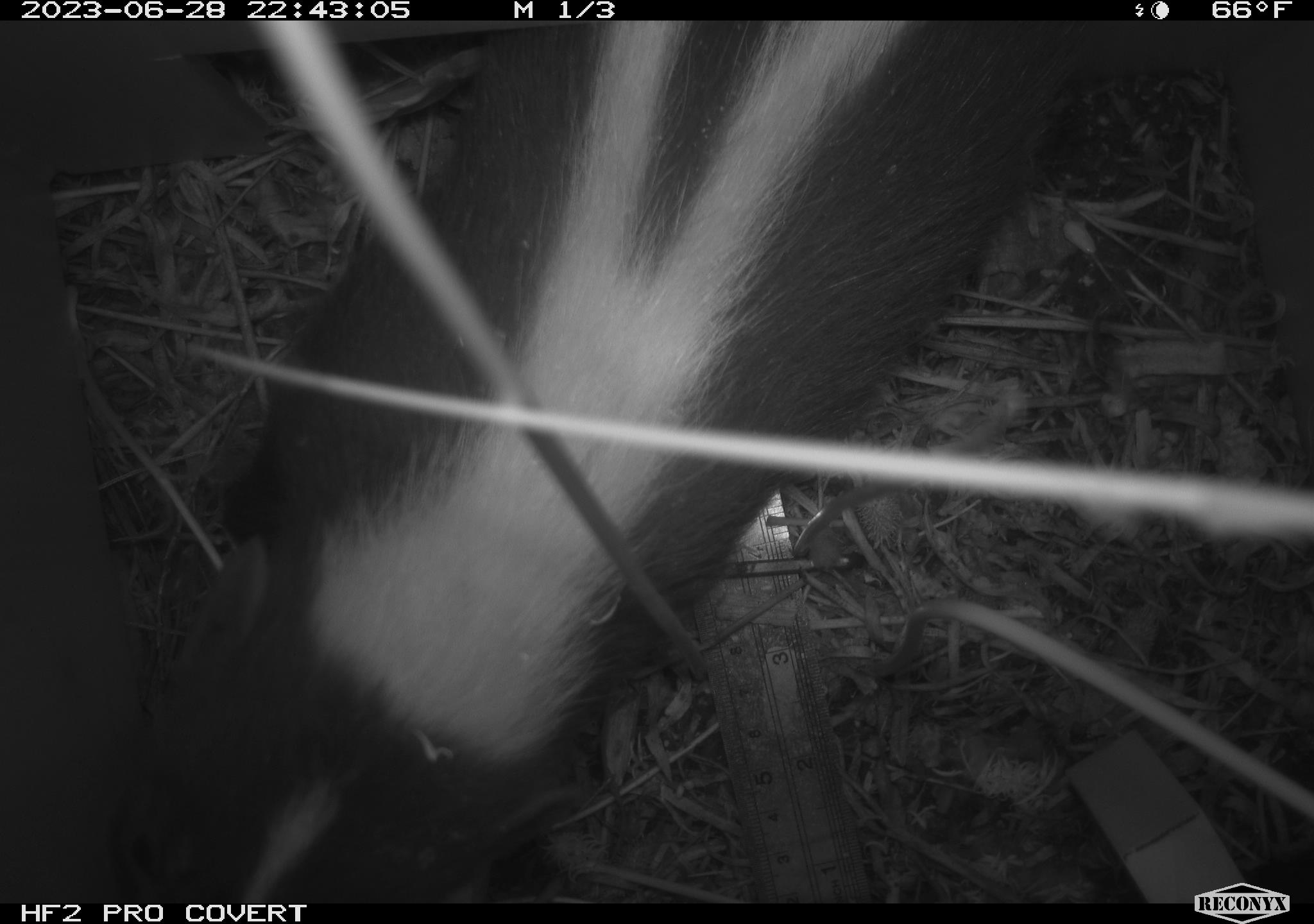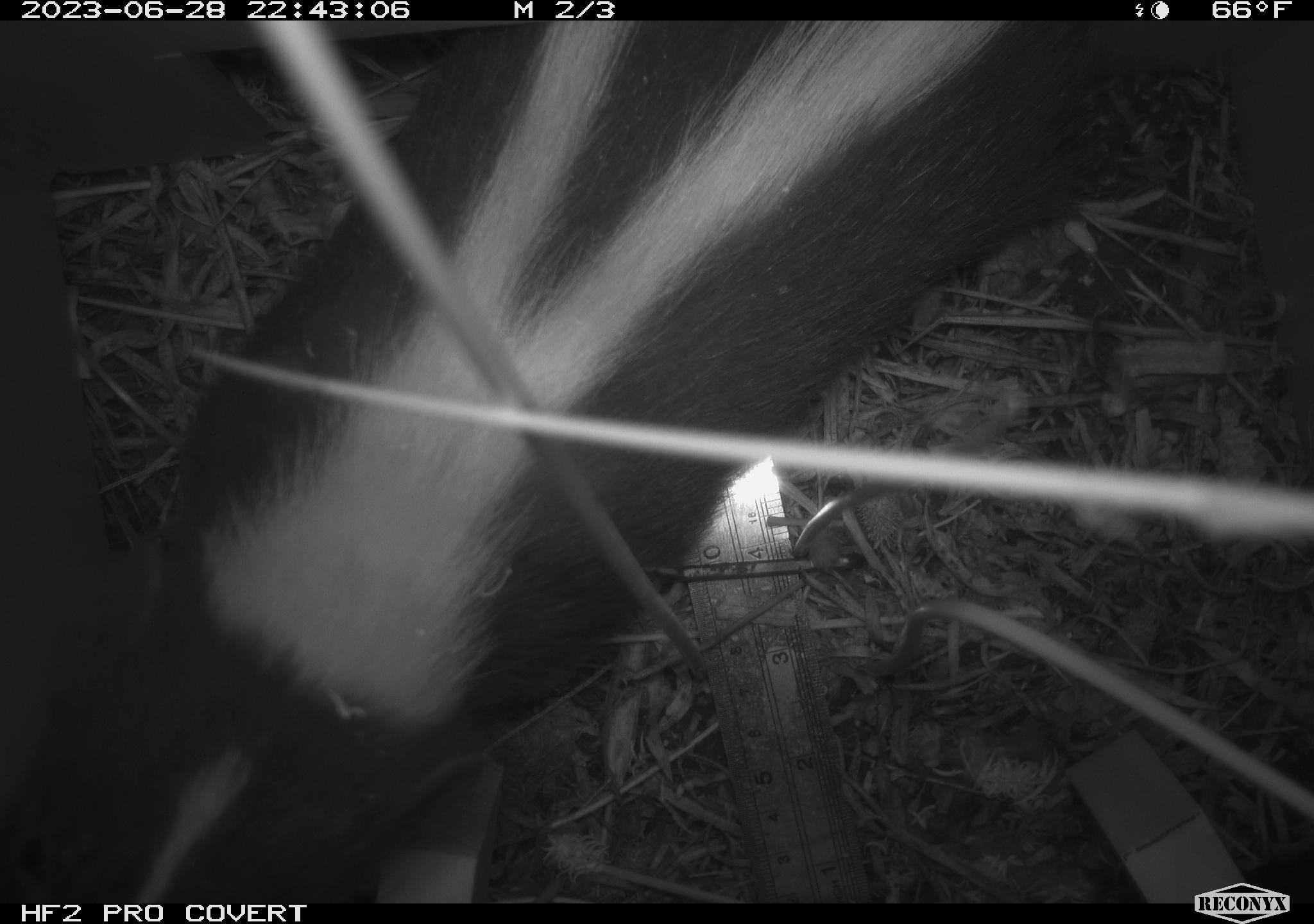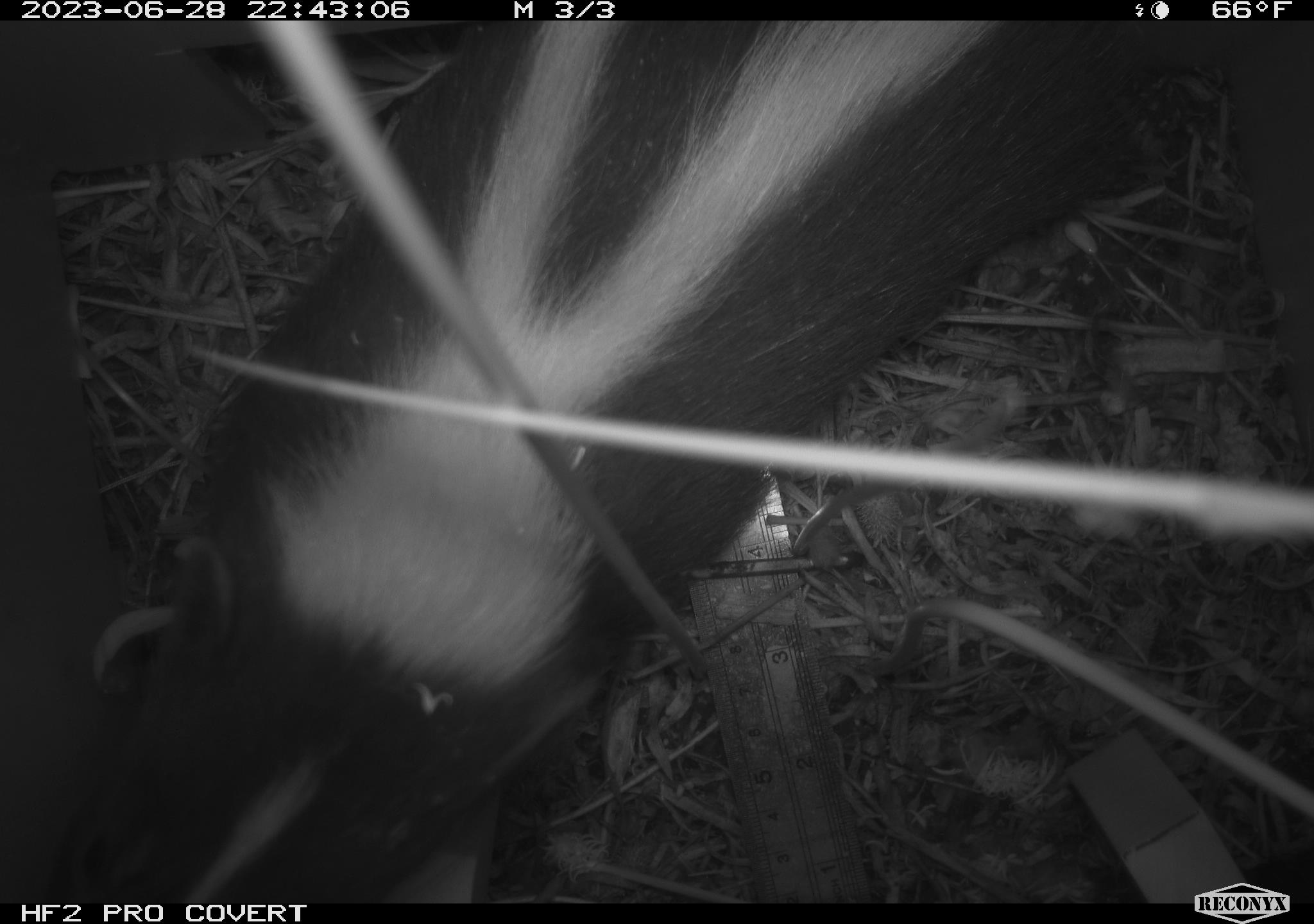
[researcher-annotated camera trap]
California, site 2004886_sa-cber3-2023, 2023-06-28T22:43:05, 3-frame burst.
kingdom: Animalia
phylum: Chordata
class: Mammalia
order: Carnivora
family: Mephitidae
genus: Mephitis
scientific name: Mephitis mephitis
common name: striped skunk